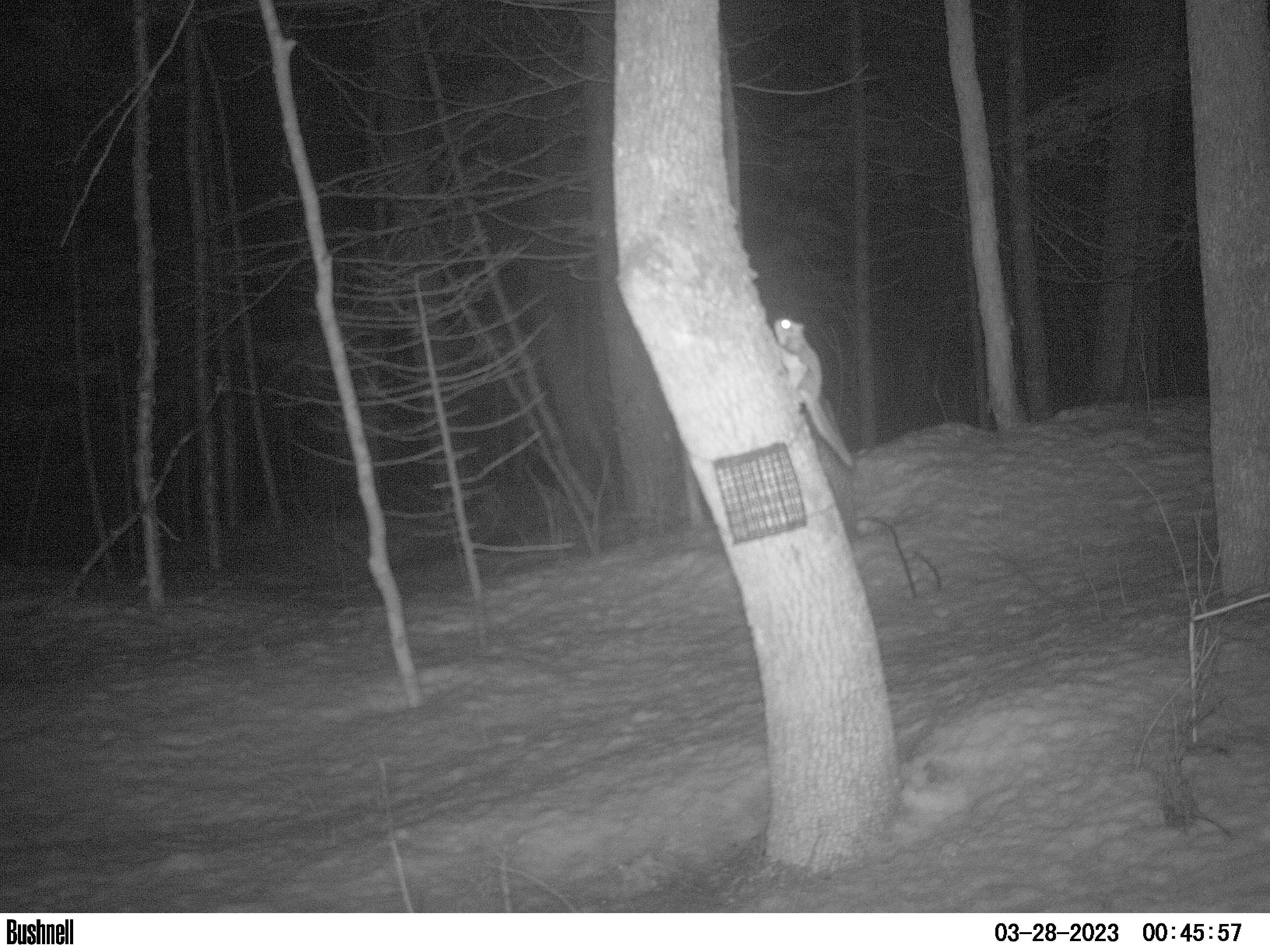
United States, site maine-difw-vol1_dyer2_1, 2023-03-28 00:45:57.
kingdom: Animalia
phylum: Chordata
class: Mammalia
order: Rodentia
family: Sciuridae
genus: Glaucomys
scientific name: Glaucomys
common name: flying squirrel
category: flying squirrel sp.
Flying squirrel sp. (flying squirrel) (Glaucomys).